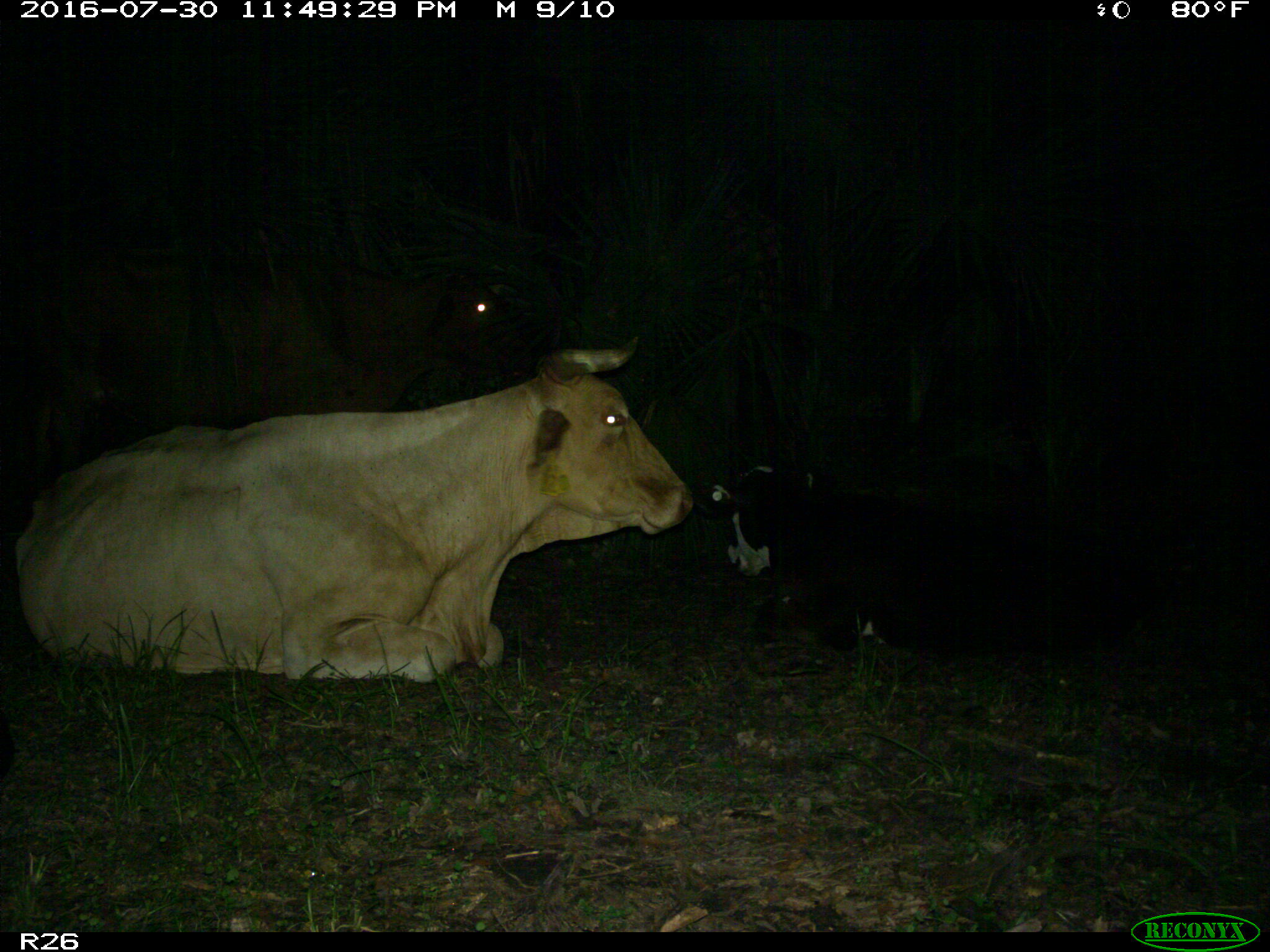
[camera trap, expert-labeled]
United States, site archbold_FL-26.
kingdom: Animalia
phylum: Chordata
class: Mammalia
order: Artiodactyla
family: Bovidae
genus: Bos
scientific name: Bos taurus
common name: domestic cow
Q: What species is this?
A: Bos taurus (domestic cow).